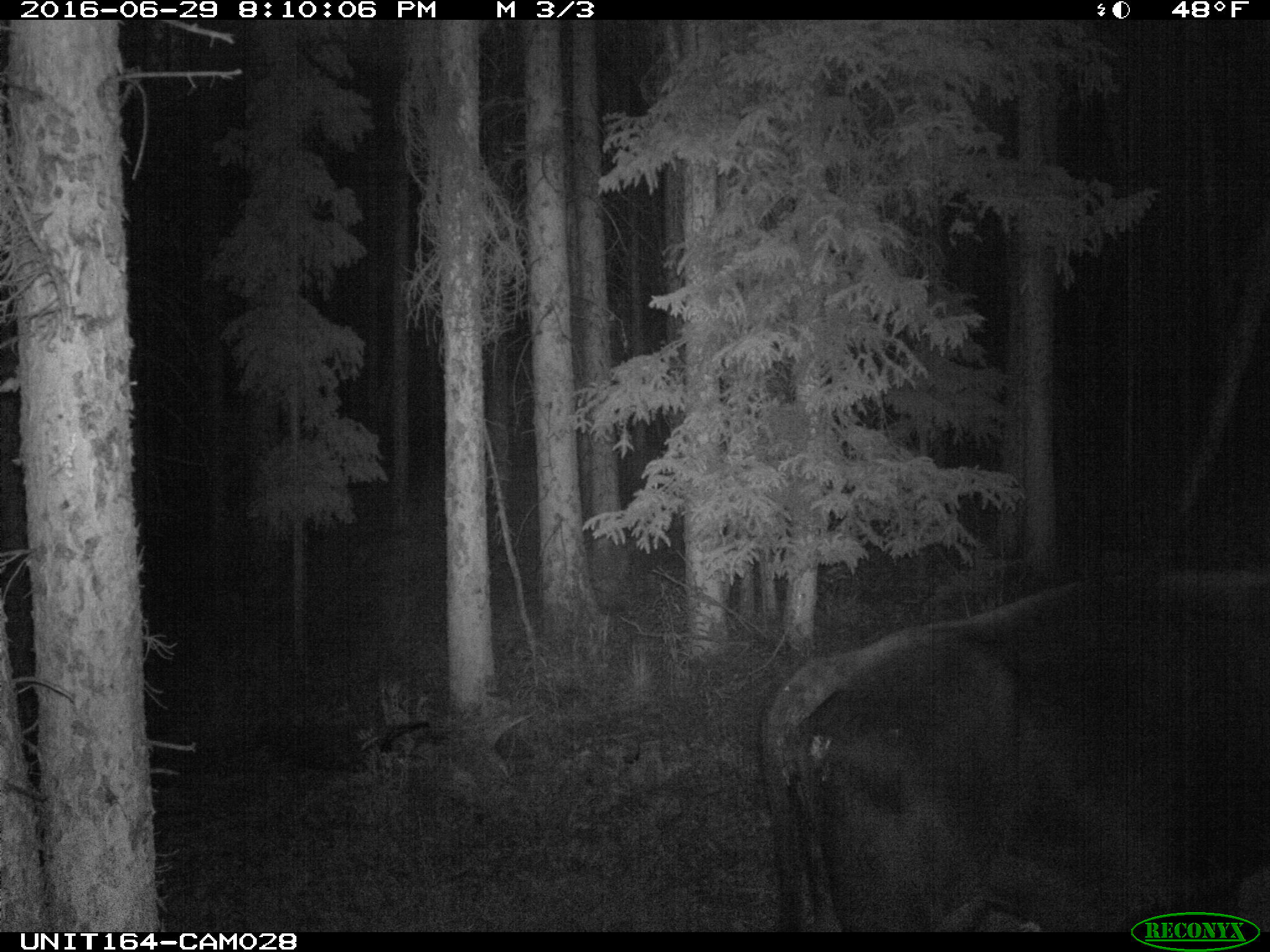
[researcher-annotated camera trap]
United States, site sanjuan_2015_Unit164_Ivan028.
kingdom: Animalia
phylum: Chordata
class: Mammalia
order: Artiodactyla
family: Bovidae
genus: Bos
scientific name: Bos taurus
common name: domestic cow